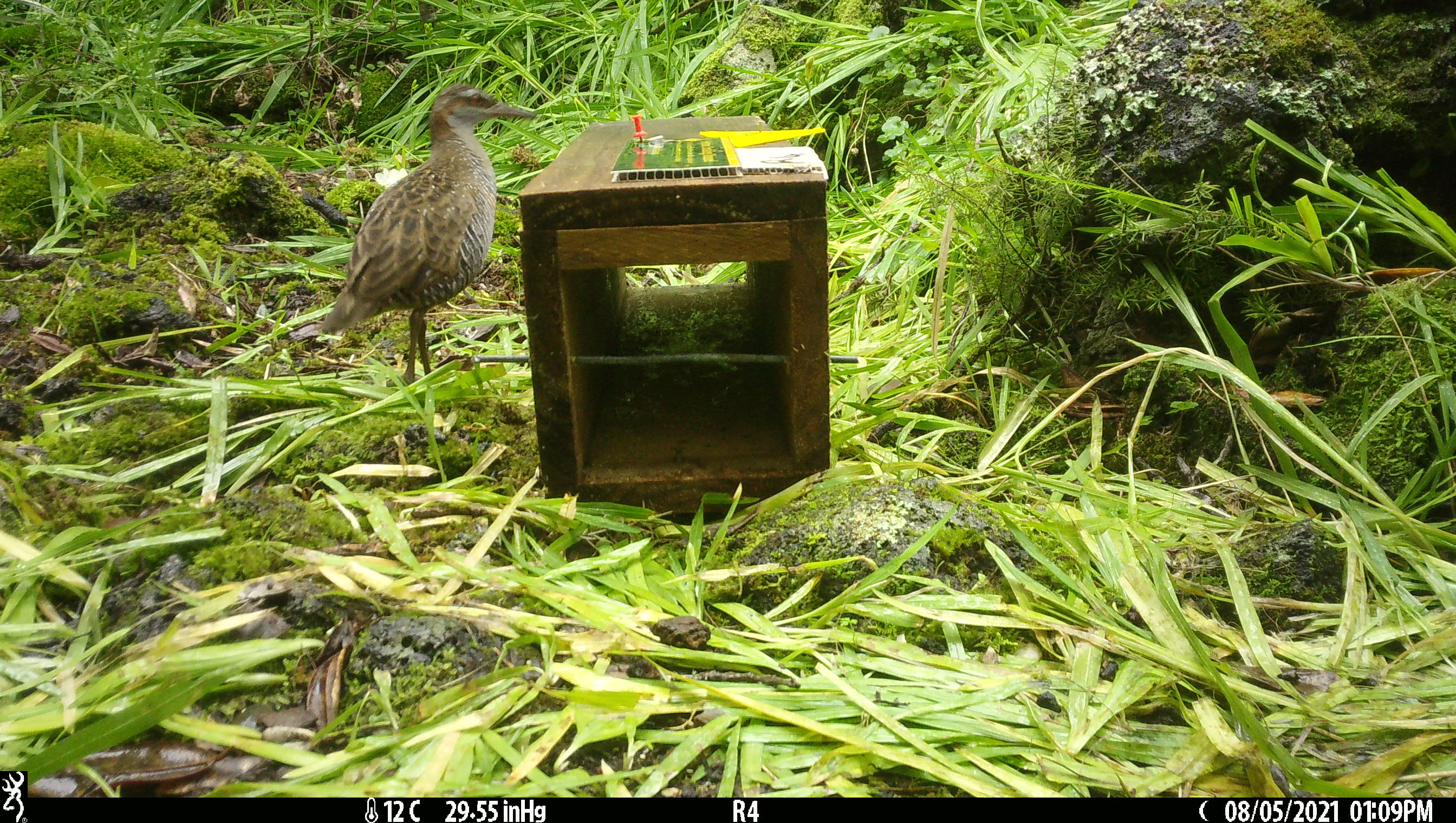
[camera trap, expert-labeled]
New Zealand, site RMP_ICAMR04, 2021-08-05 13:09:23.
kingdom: Animalia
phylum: Chordata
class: Aves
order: Gruiformes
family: Rallidae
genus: Gallirallus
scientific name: Gallirallus philippensis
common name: buff-banded rail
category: banded rail